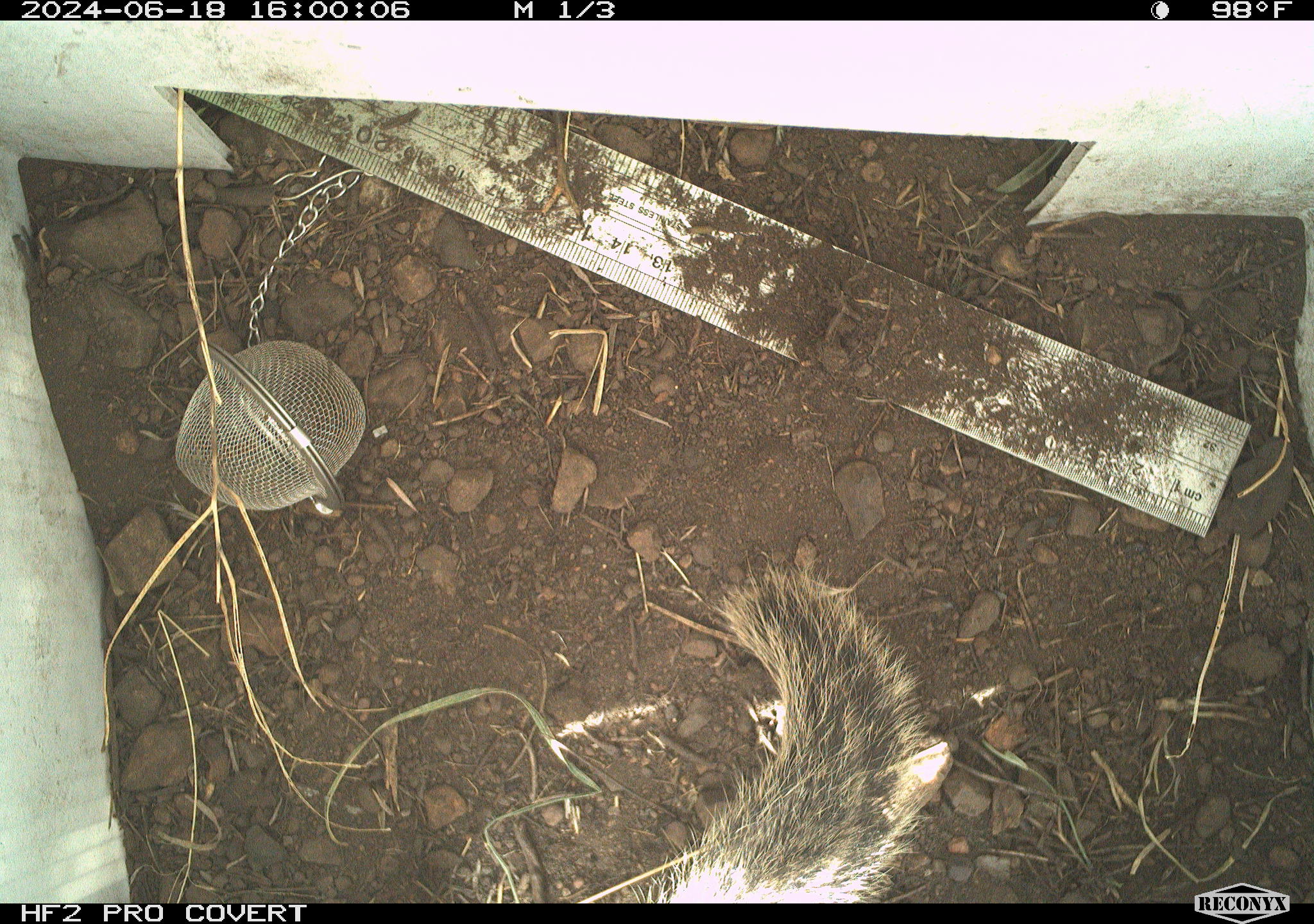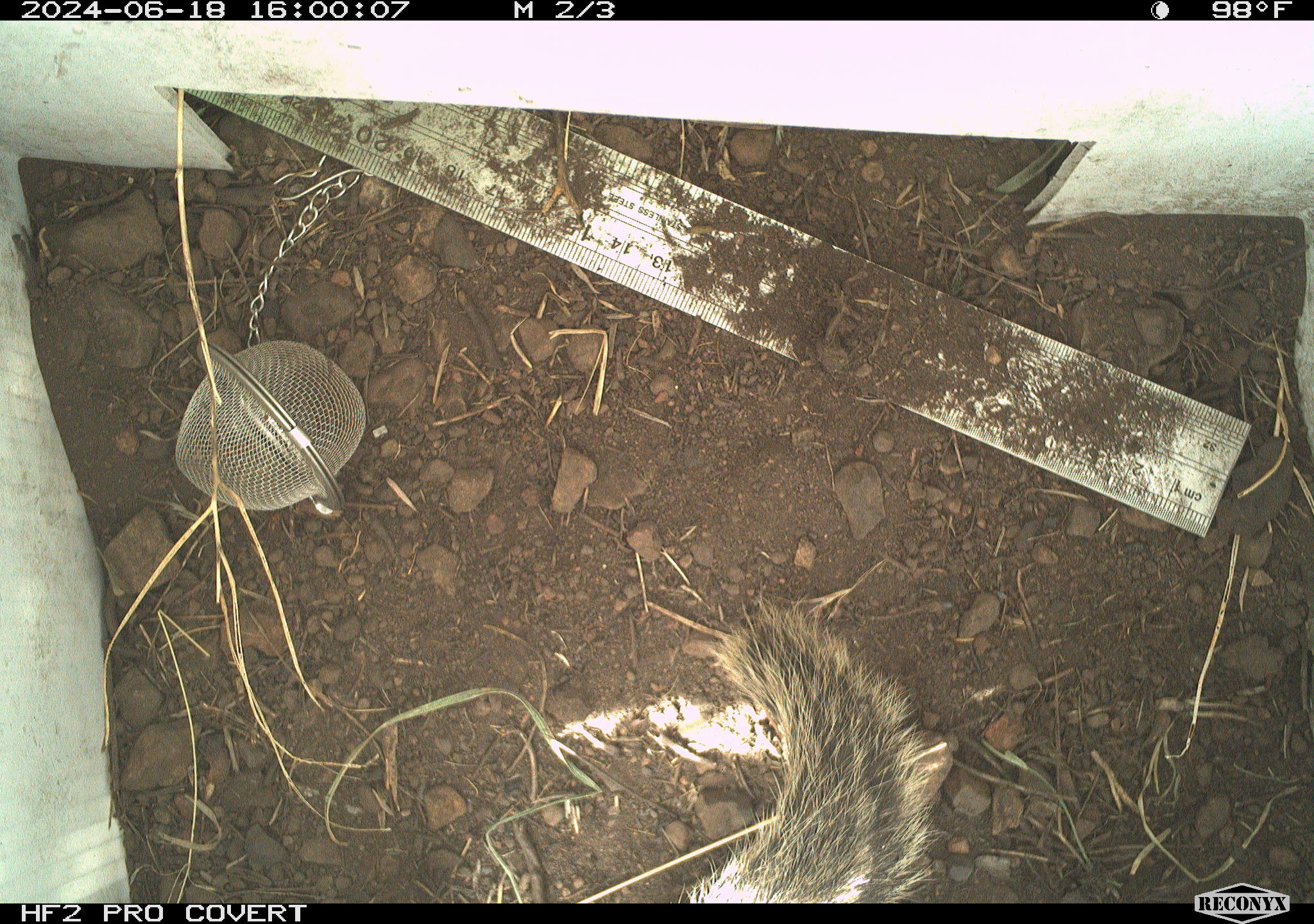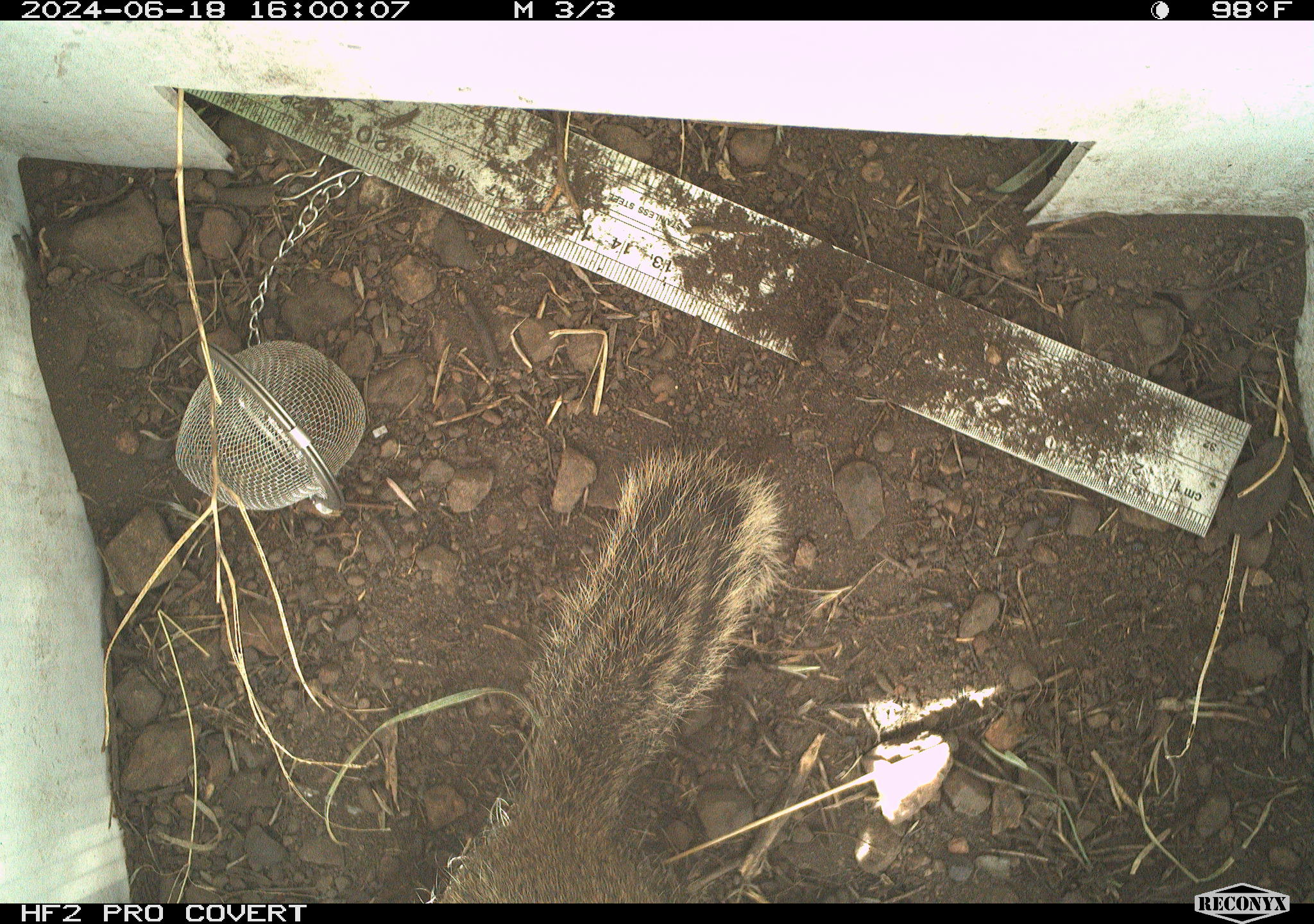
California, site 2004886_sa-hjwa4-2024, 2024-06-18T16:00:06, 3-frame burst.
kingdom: Animalia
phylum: Chordata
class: Mammalia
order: Rodentia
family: Sciuridae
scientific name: Sciuridae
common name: squirrels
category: sciuridae family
Sciuridae family (squirrels) (Sciuridae).